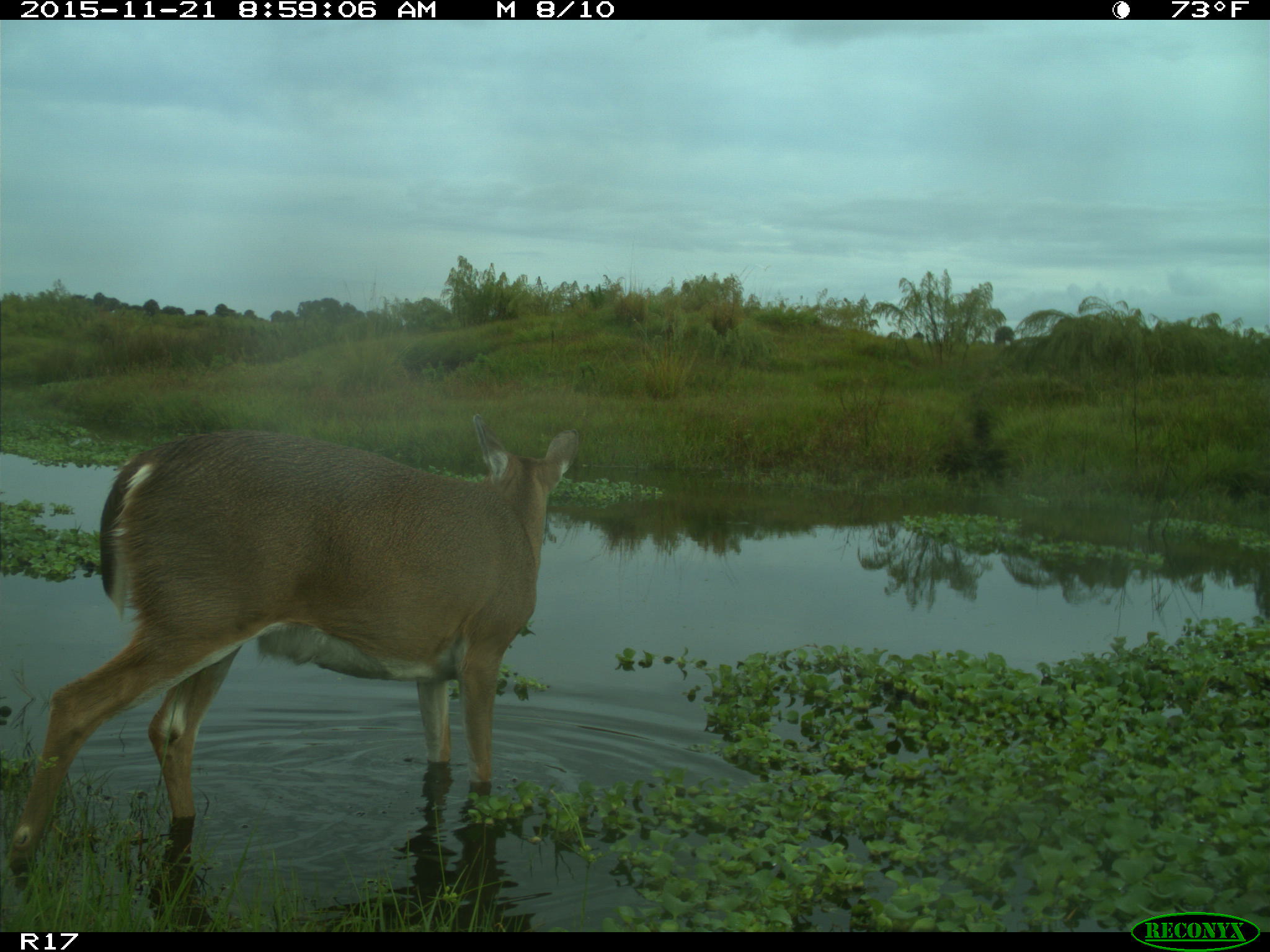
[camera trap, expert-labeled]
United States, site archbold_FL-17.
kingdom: Animalia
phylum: Chordata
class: Mammalia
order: Artiodactyla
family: Cervidae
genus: Odocoileus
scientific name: Odocoileus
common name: deer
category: unidentified deer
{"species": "unidentified deer (deer) (Odocoileus)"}